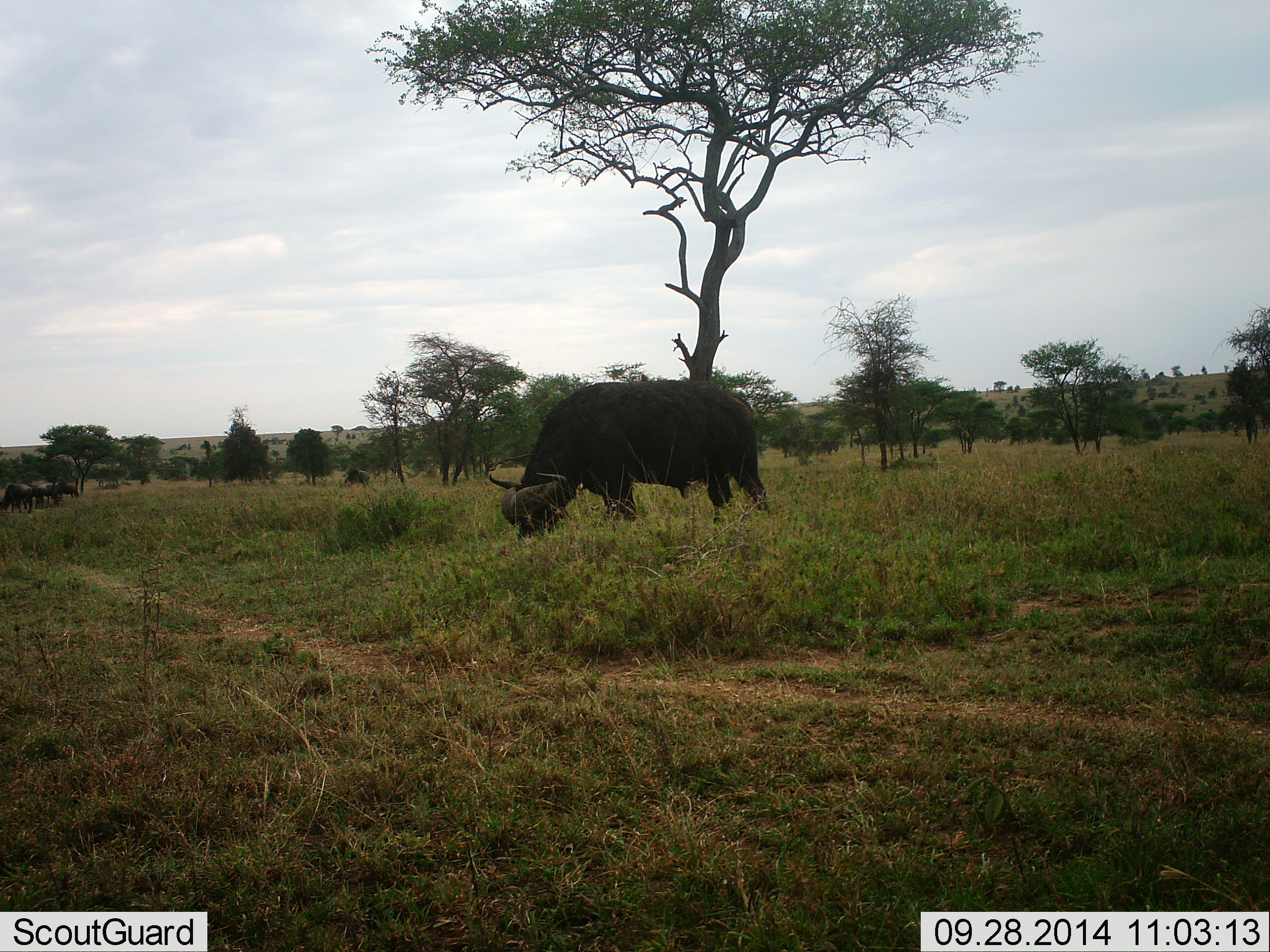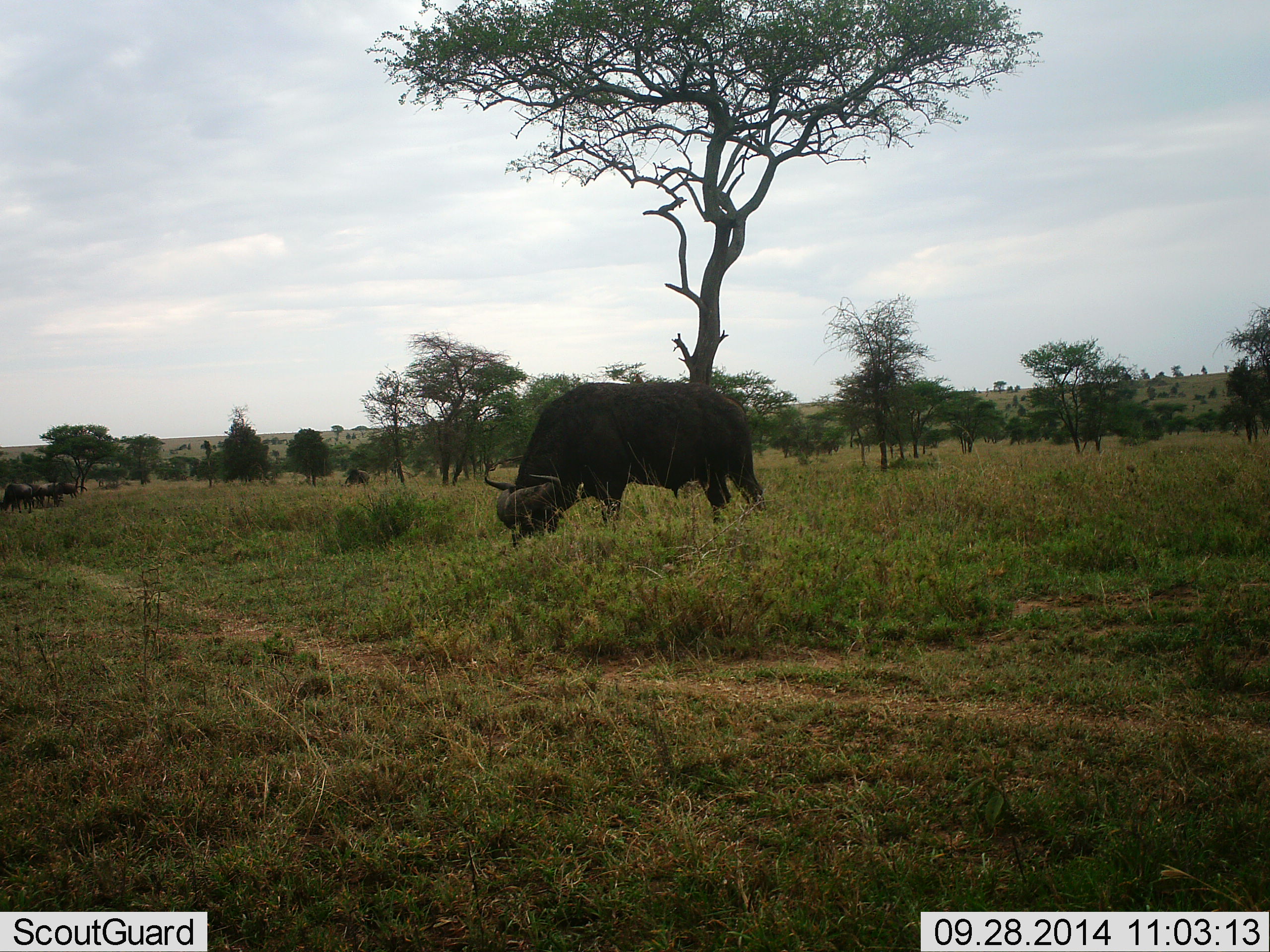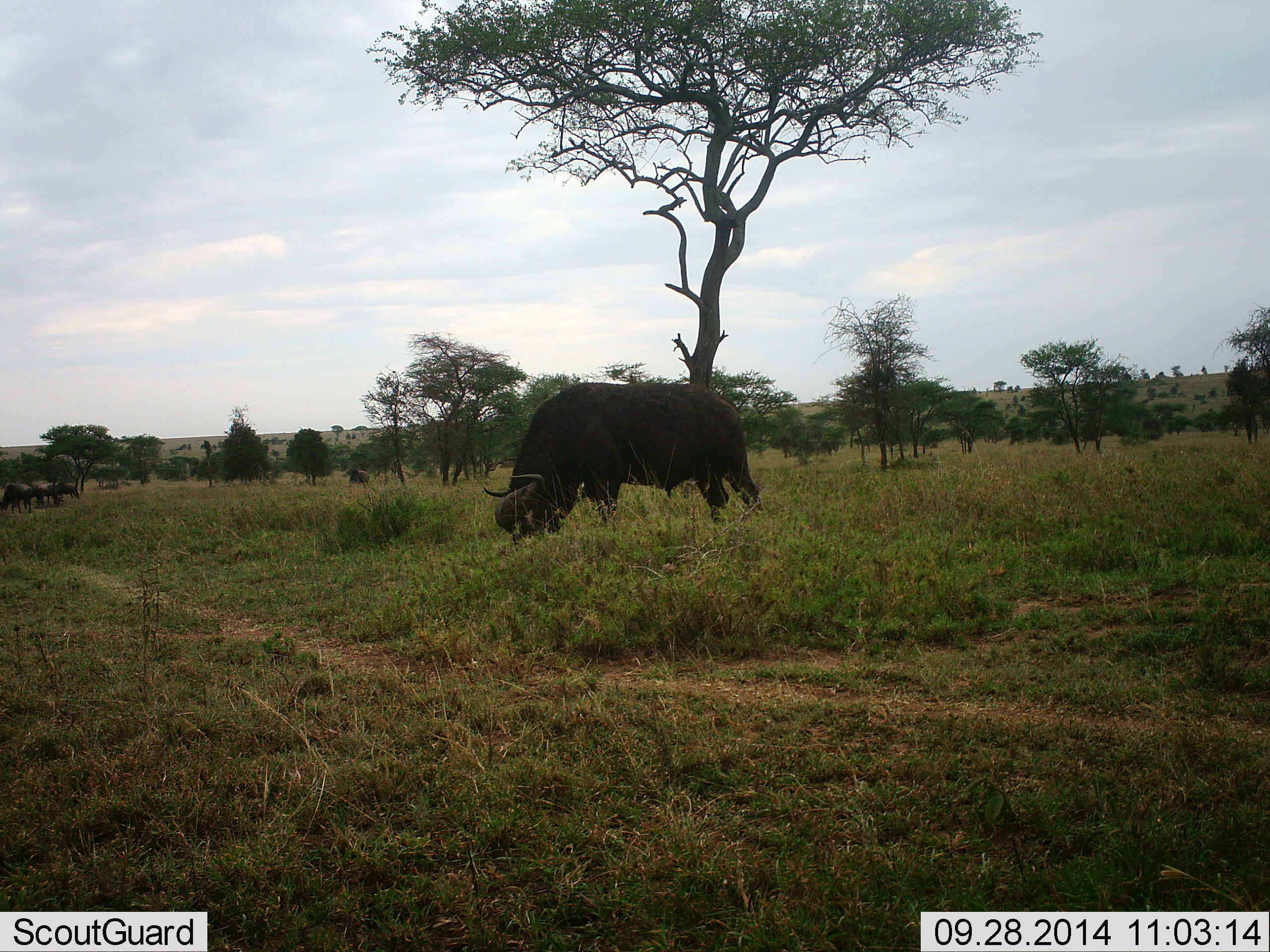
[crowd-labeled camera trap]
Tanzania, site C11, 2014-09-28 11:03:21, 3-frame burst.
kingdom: Animalia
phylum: Chordata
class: Mammalia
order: Artiodactyla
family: Bovidae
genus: Syncerus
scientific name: Syncerus caffer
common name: cape buffalo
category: buffalo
Buffalo (cape buffalo) (Syncerus caffer), count 3. Behavior (volunteer vote fractions): standing 18%, resting 0%, moving 0%, interacting 0%. Young present (vote fraction): 0%. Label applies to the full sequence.